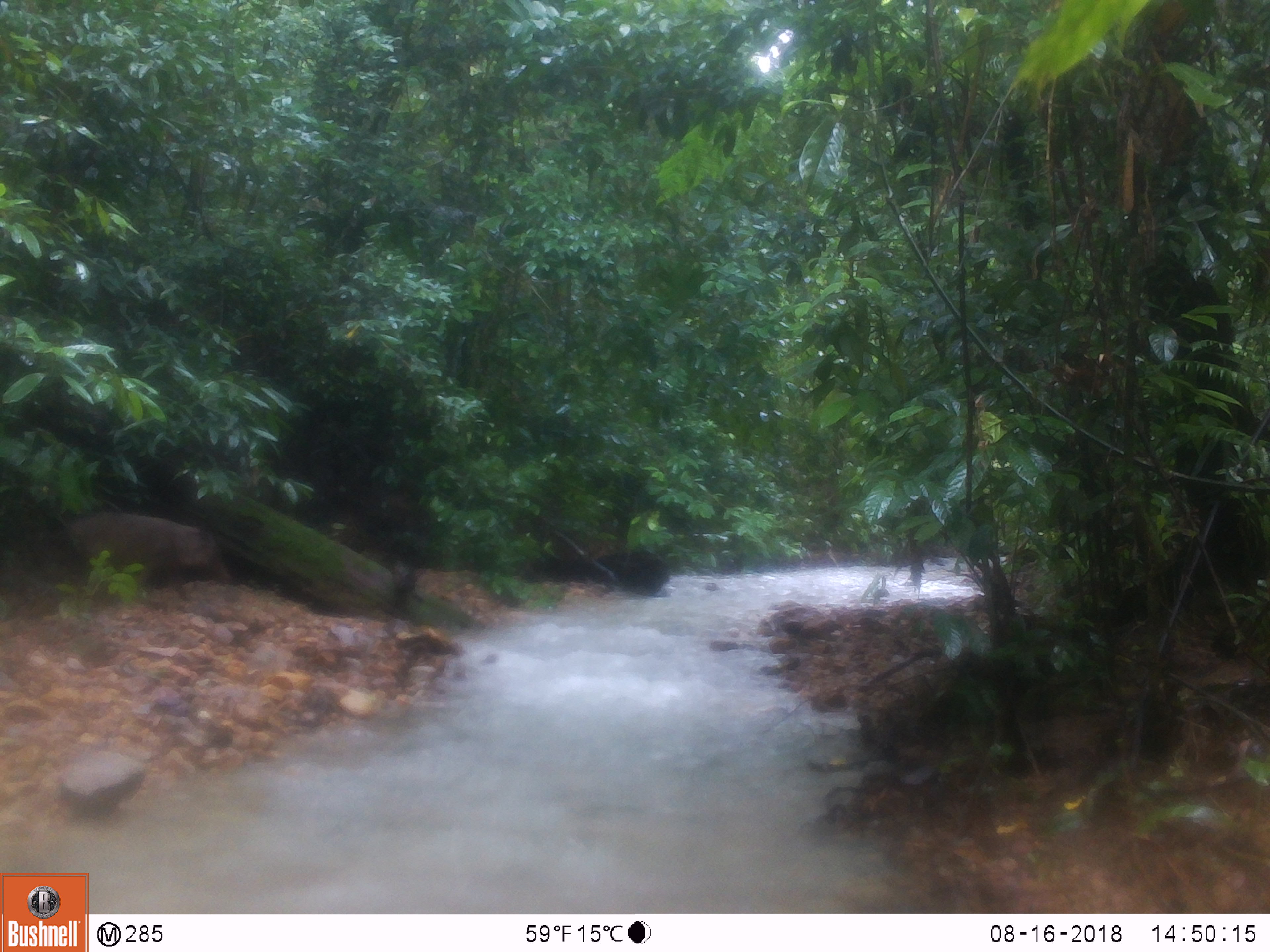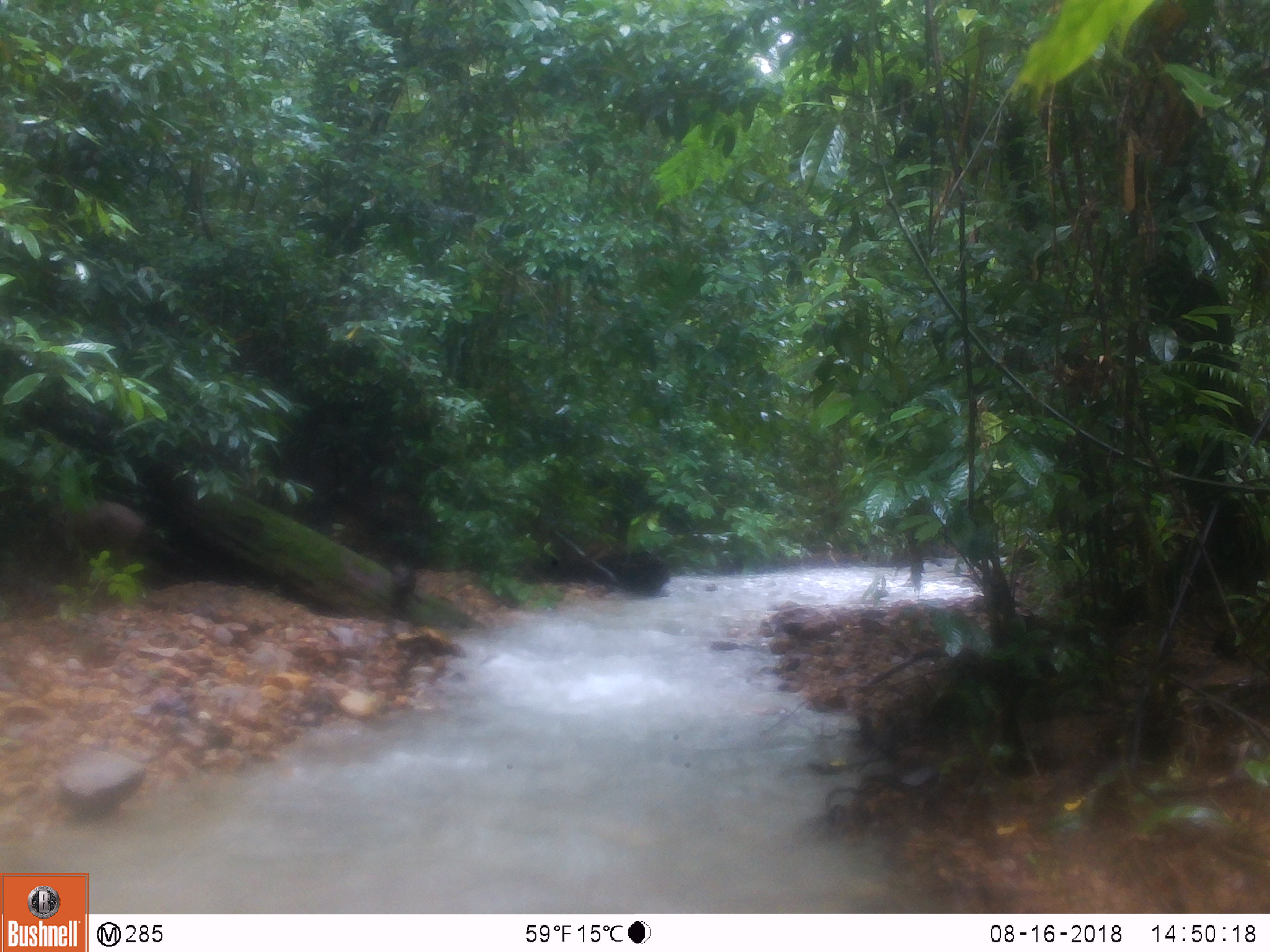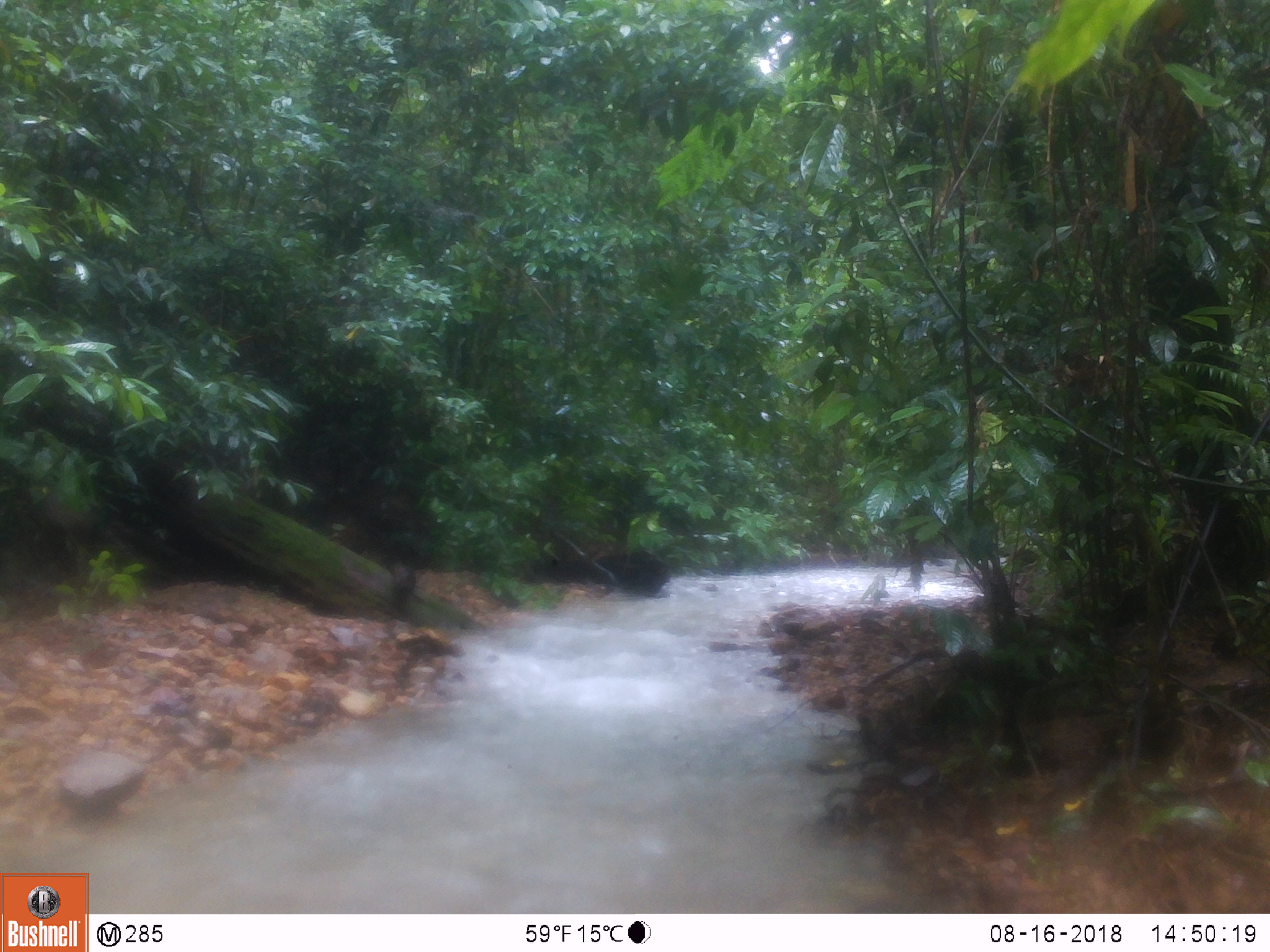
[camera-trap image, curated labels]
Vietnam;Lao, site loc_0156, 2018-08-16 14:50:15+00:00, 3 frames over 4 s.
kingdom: Animalia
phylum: Chordata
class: Mammalia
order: Artiodactyla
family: Suidae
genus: Sus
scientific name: Sus scrofa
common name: eurasian wild pig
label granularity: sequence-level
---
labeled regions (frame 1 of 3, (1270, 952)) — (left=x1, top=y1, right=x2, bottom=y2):
eurasian wild pig: (left=60, top=513, right=233, bottom=586)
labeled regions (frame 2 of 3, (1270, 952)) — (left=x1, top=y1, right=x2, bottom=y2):
eurasian wild pig: (left=57, top=503, right=150, bottom=566)